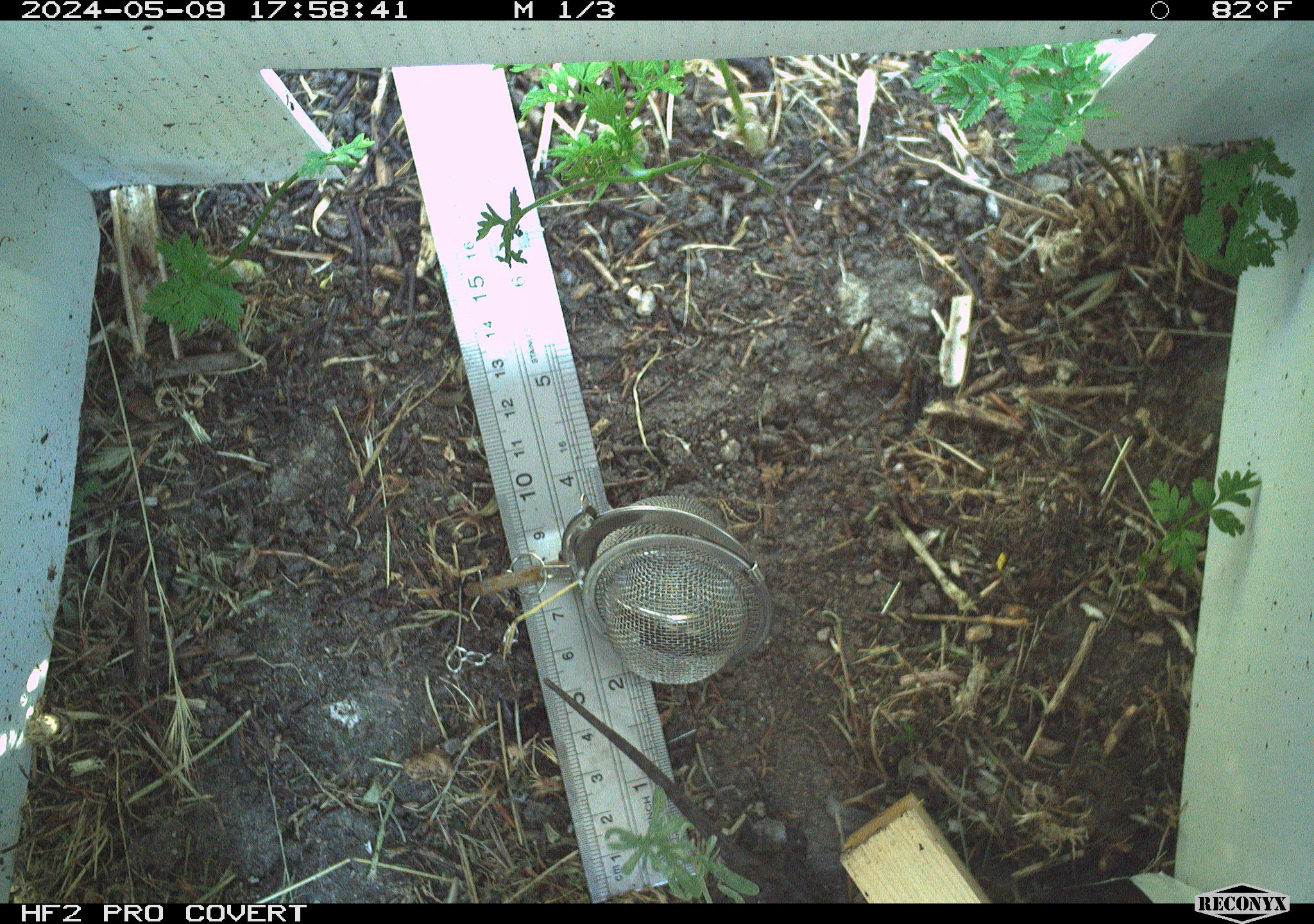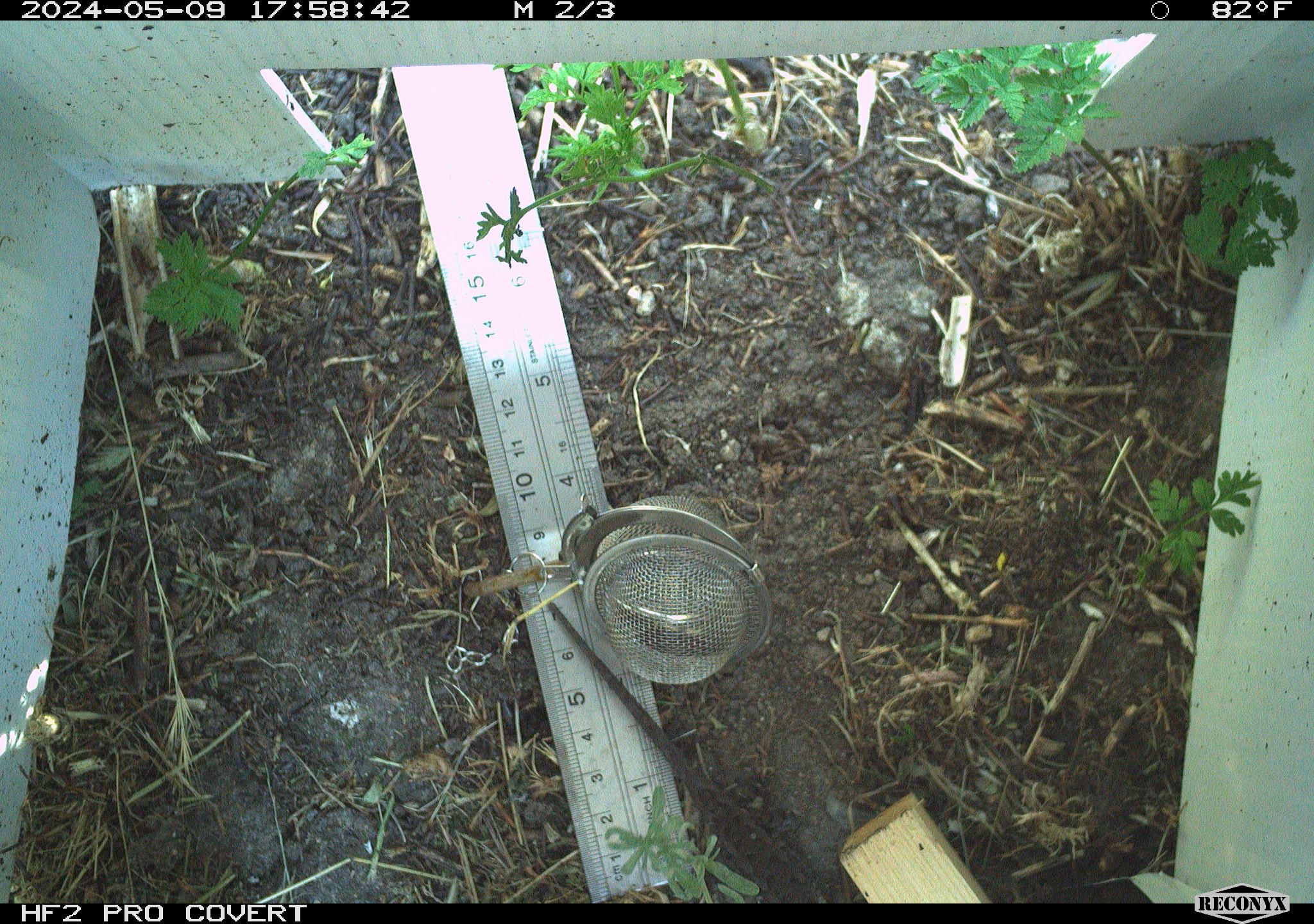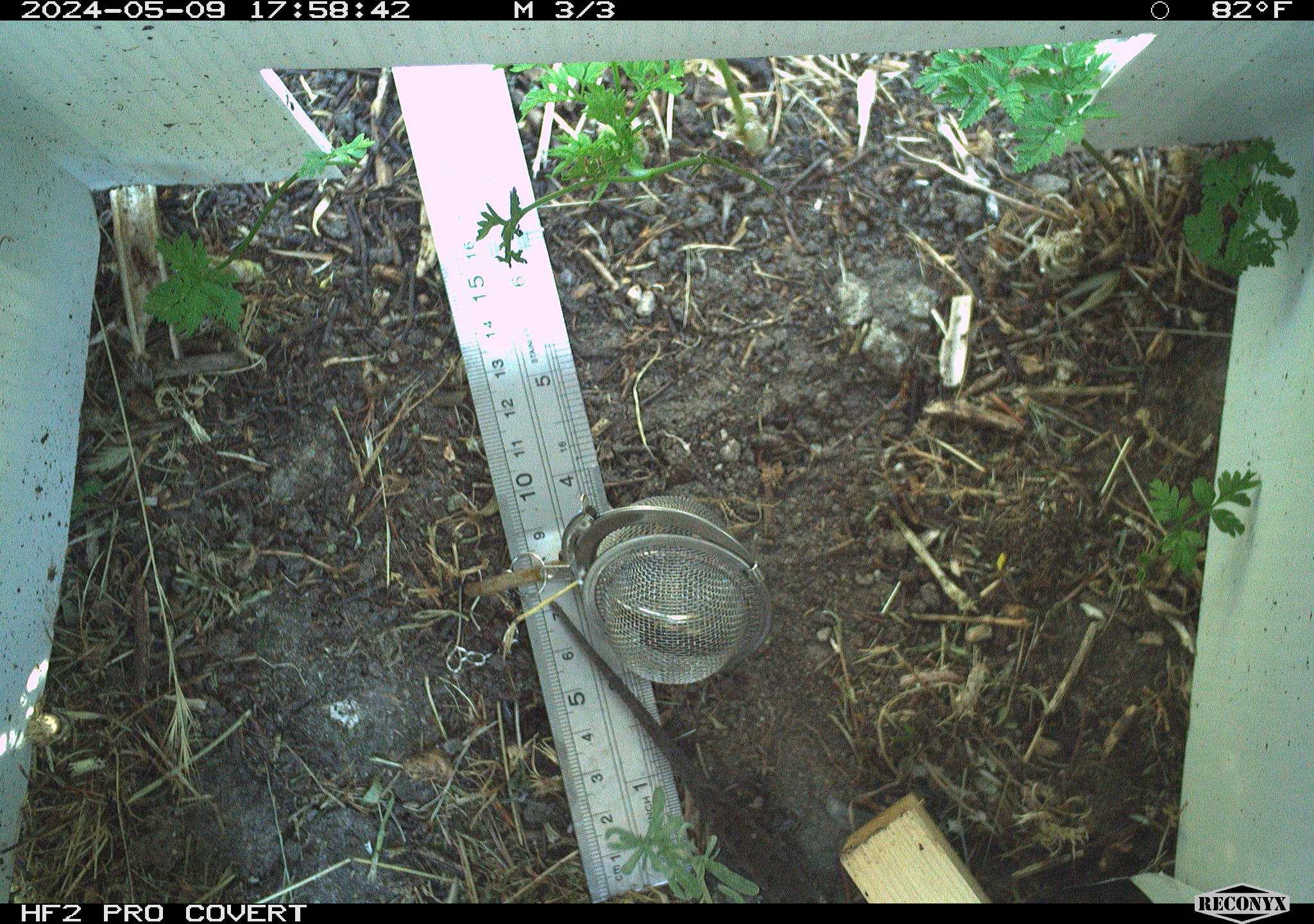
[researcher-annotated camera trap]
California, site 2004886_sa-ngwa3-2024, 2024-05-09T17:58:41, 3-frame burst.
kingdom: Animalia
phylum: Chordata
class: Reptilia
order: Squamata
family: Phrynosomatidae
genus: Sceloporus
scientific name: Sceloporus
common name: spiny lizards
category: sceloporus species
Sceloporus species (spiny lizards) (Sceloporus).